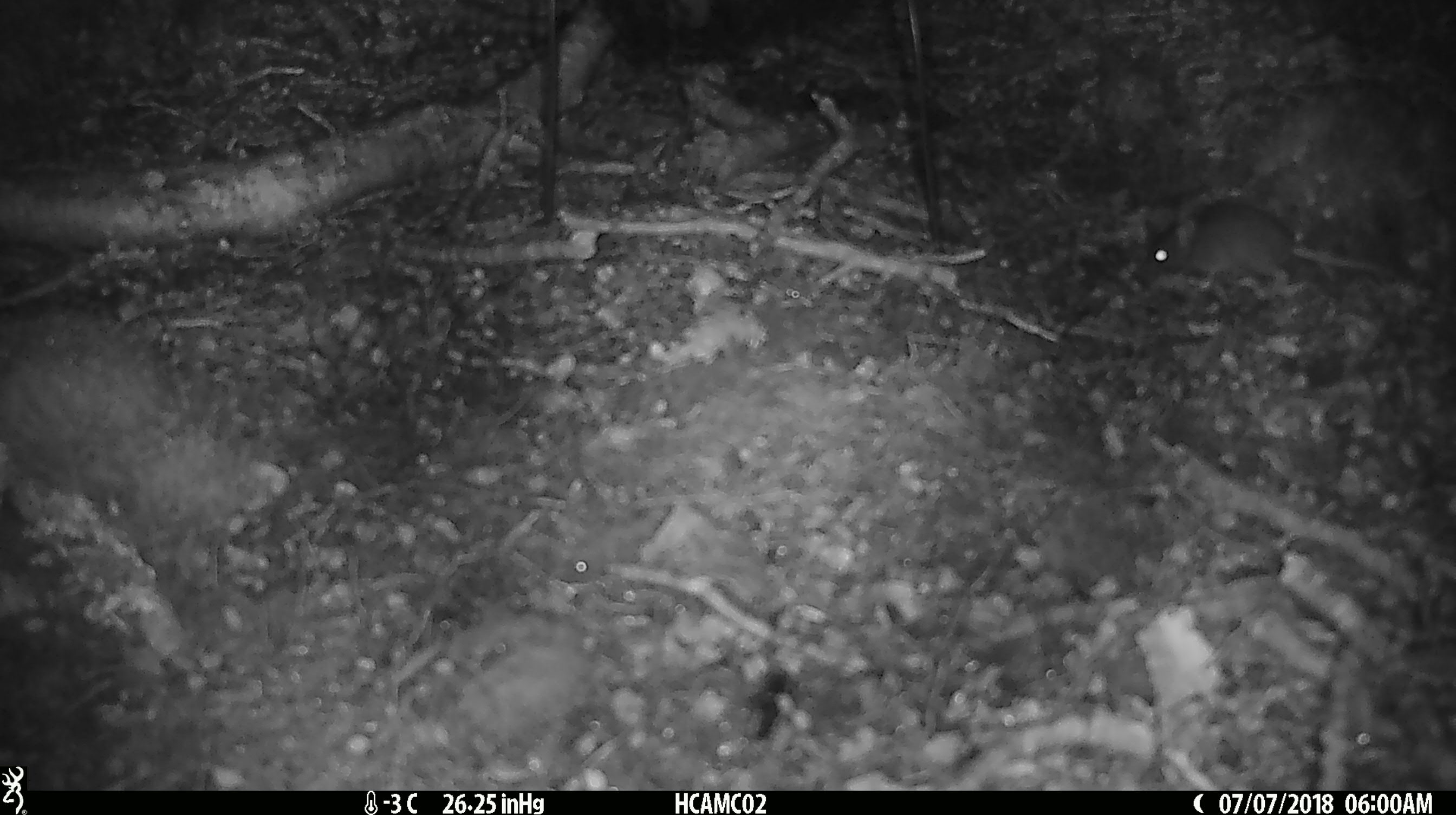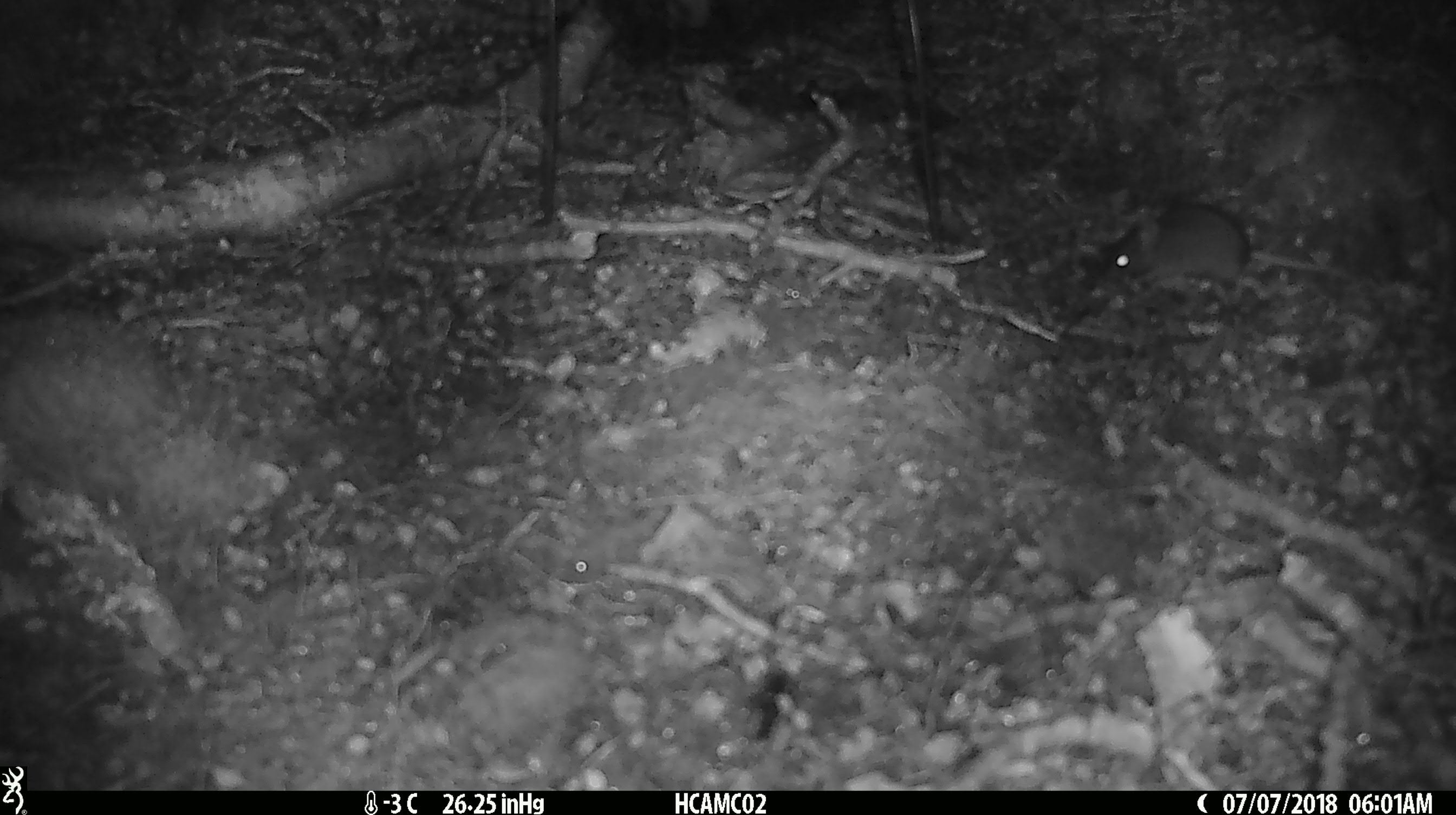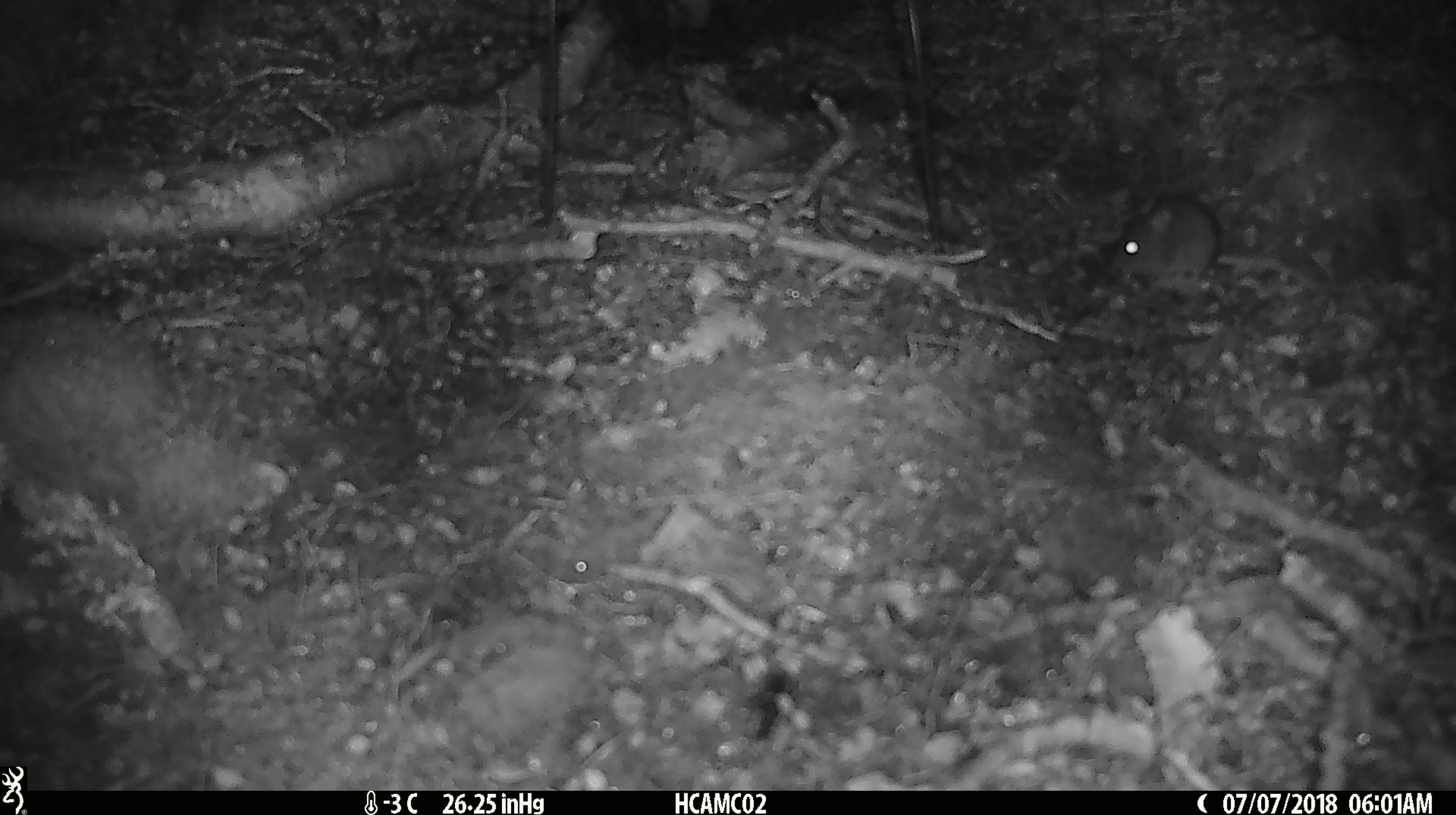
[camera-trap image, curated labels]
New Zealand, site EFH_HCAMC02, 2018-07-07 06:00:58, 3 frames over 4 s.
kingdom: Animalia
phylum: Chordata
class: Mammalia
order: Rodentia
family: Muridae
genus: Mus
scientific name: Mus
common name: mouse